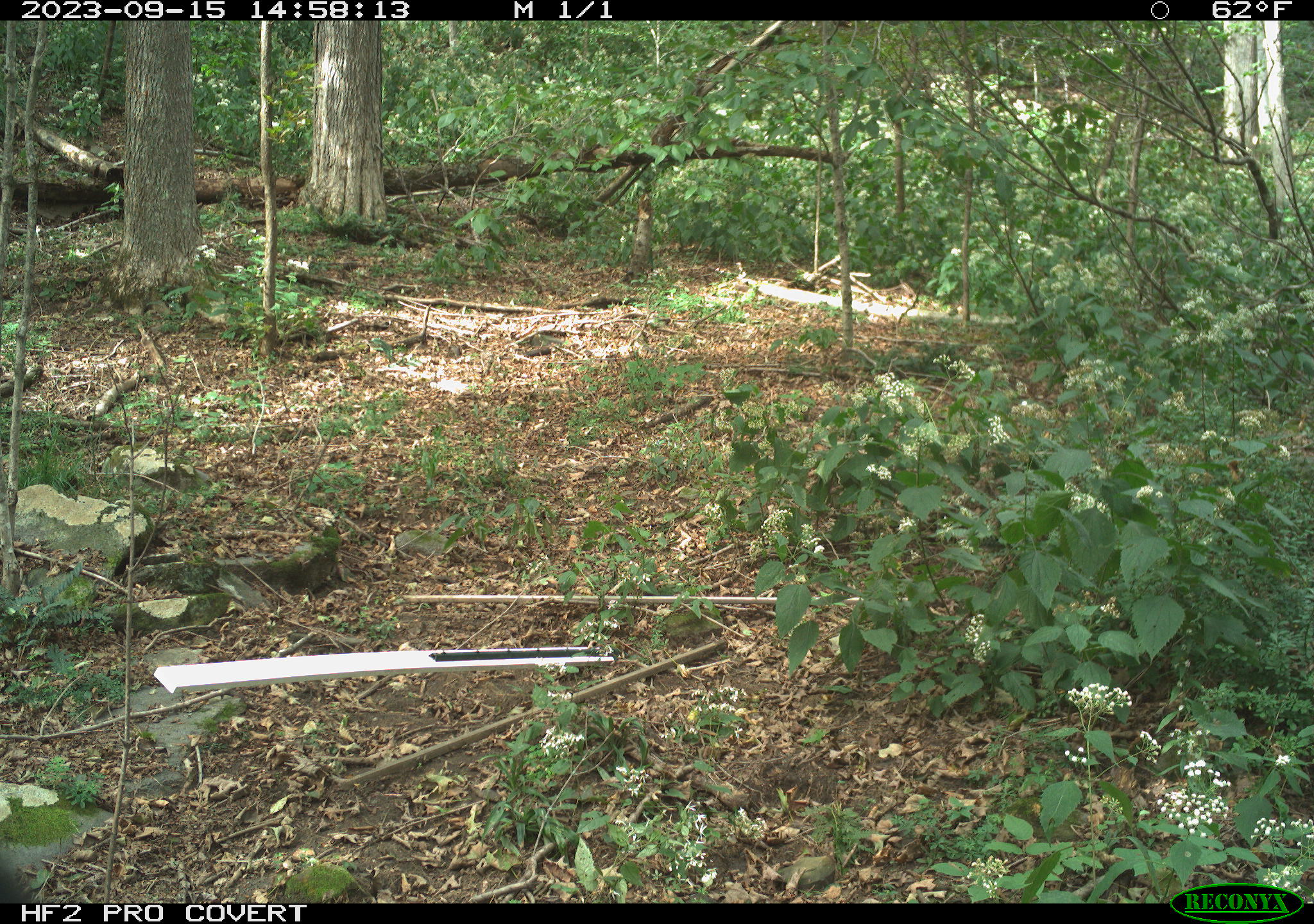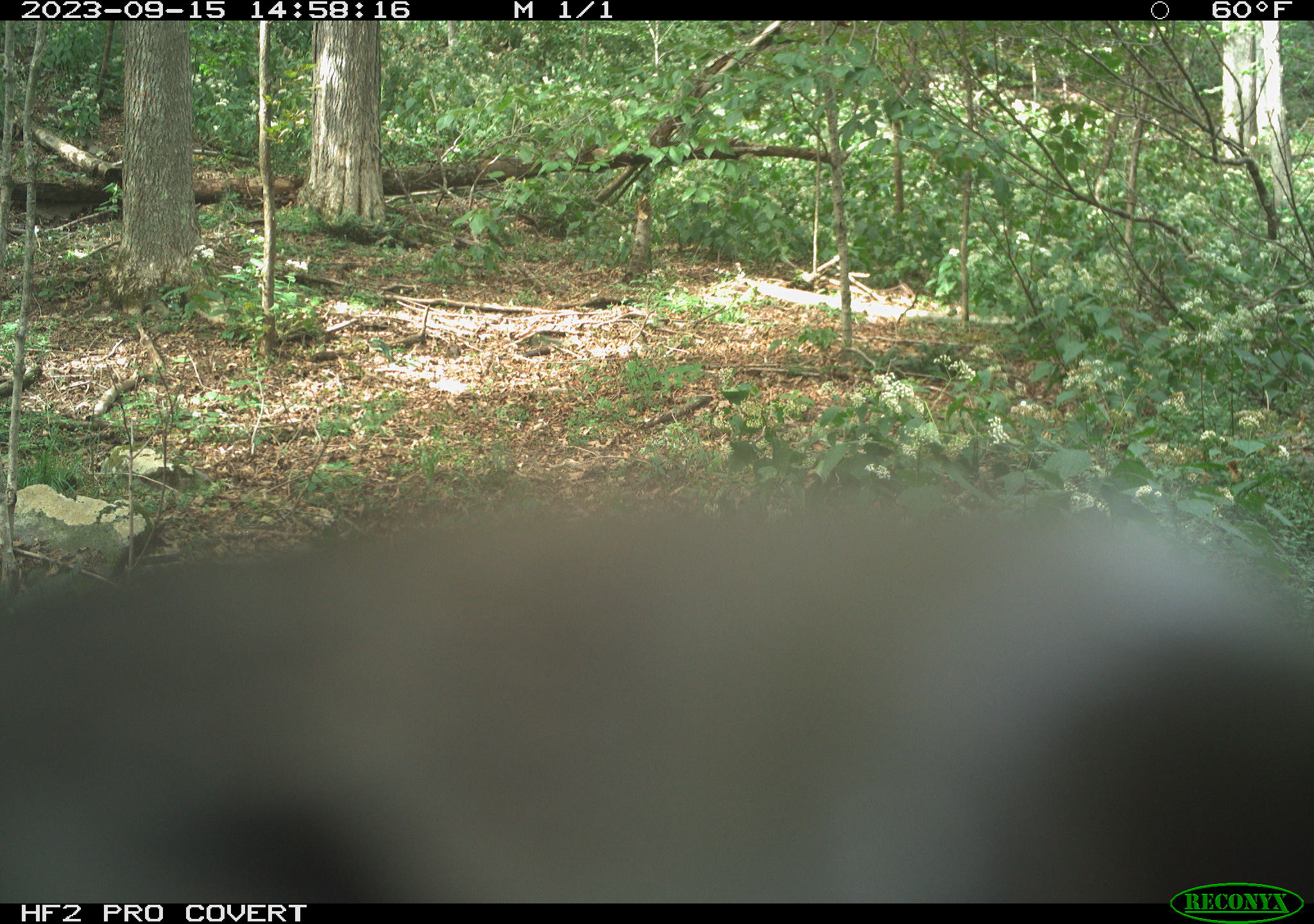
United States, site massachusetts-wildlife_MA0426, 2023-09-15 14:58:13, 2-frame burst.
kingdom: Animalia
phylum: Chordata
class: Mammalia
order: Carnivora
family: Ursidae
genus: Ursus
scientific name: Ursus americanus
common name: black bear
Black bear (Ursus americanus).